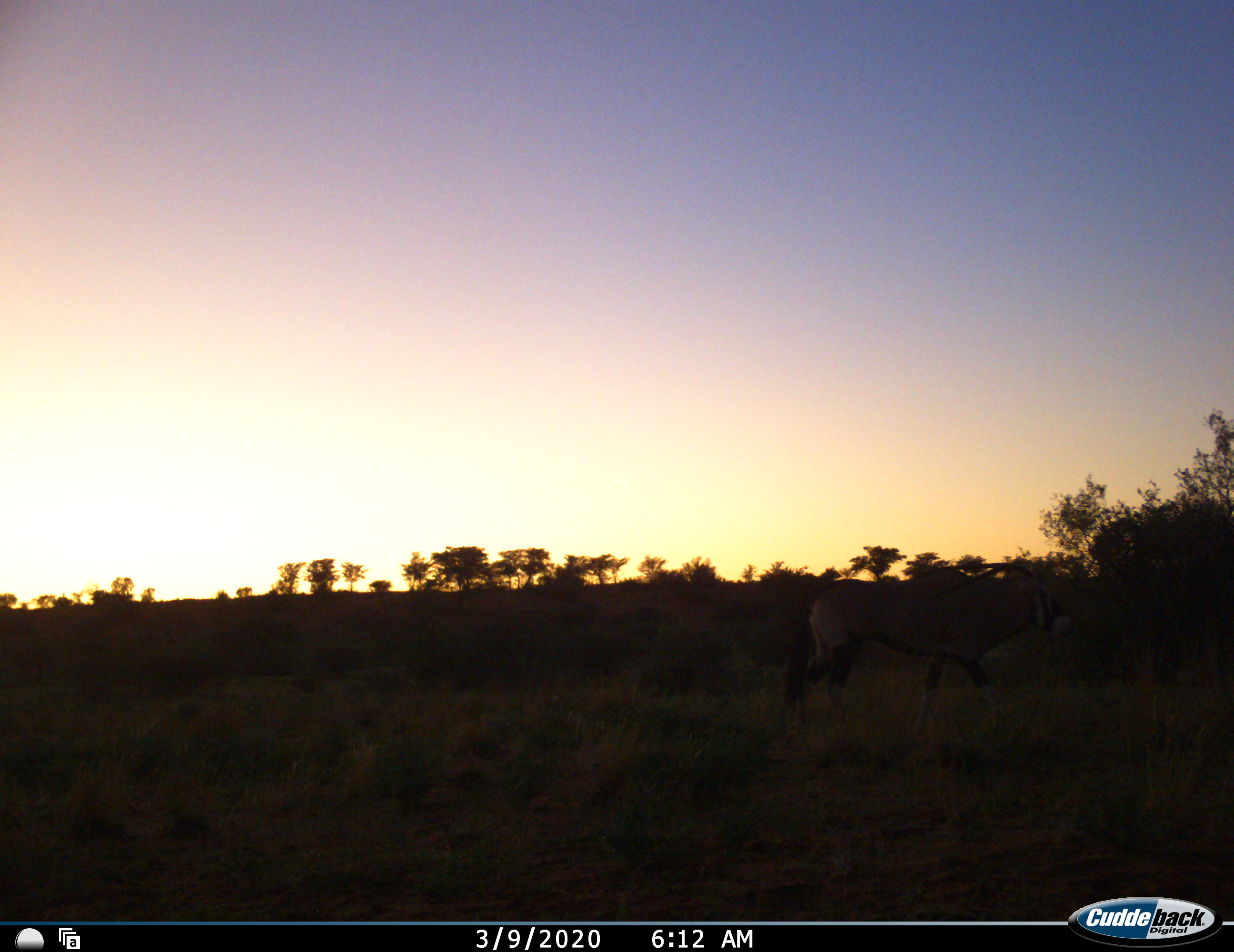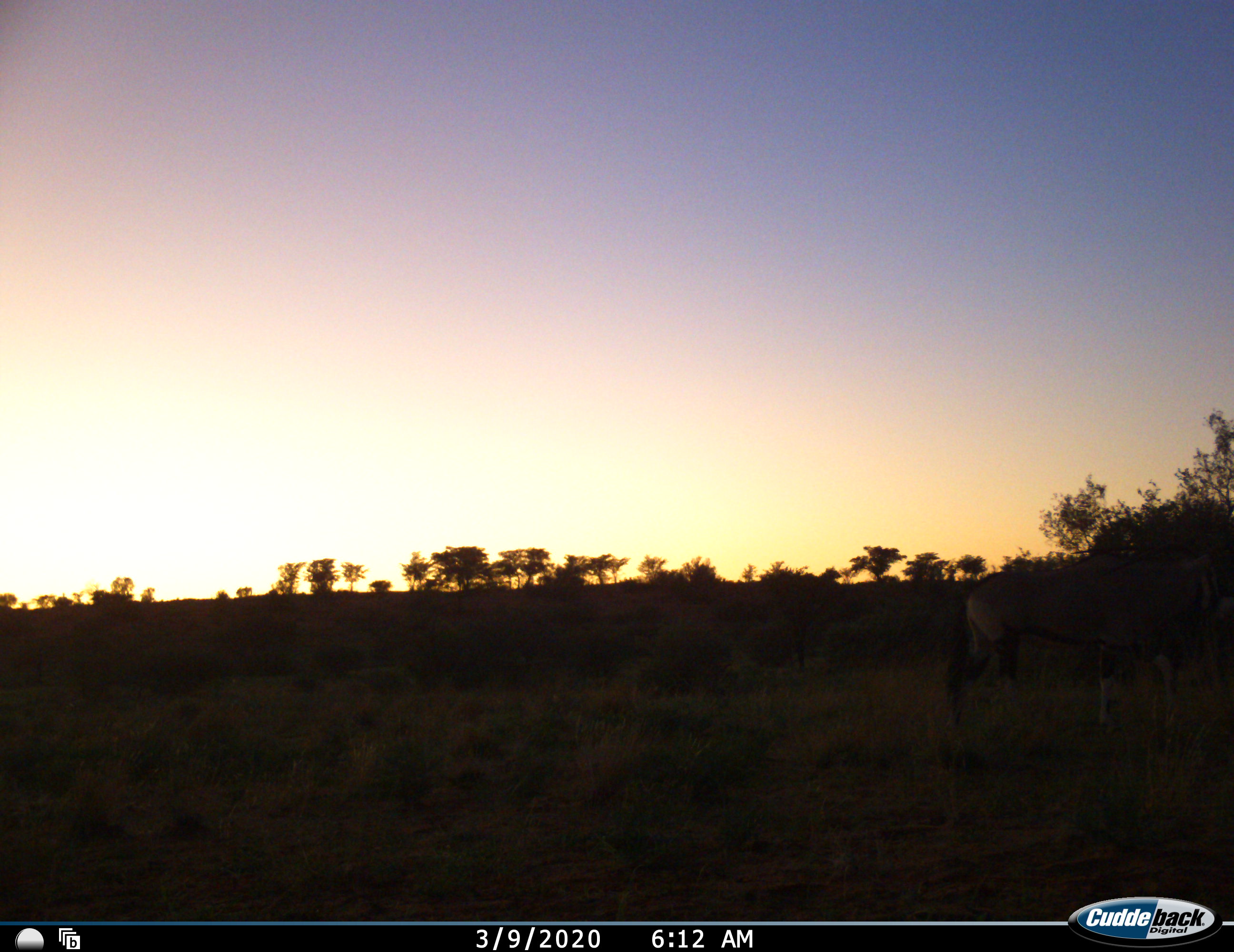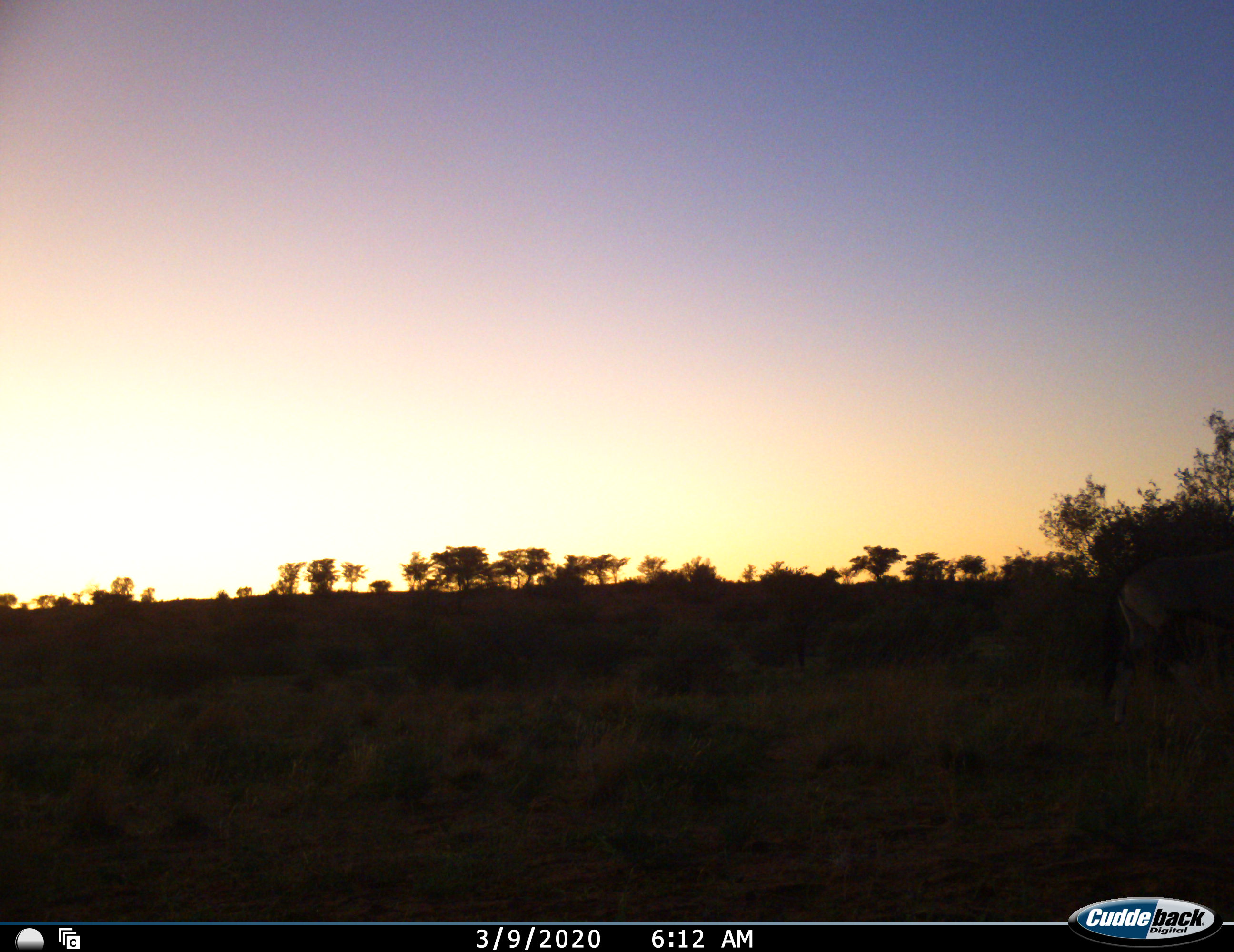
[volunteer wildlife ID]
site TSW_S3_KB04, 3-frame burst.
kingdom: Animalia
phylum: Chordata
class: Mammalia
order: Artiodactyla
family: Bovidae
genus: Oryx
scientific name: Oryx gazella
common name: gemsbok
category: oryx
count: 1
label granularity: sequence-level